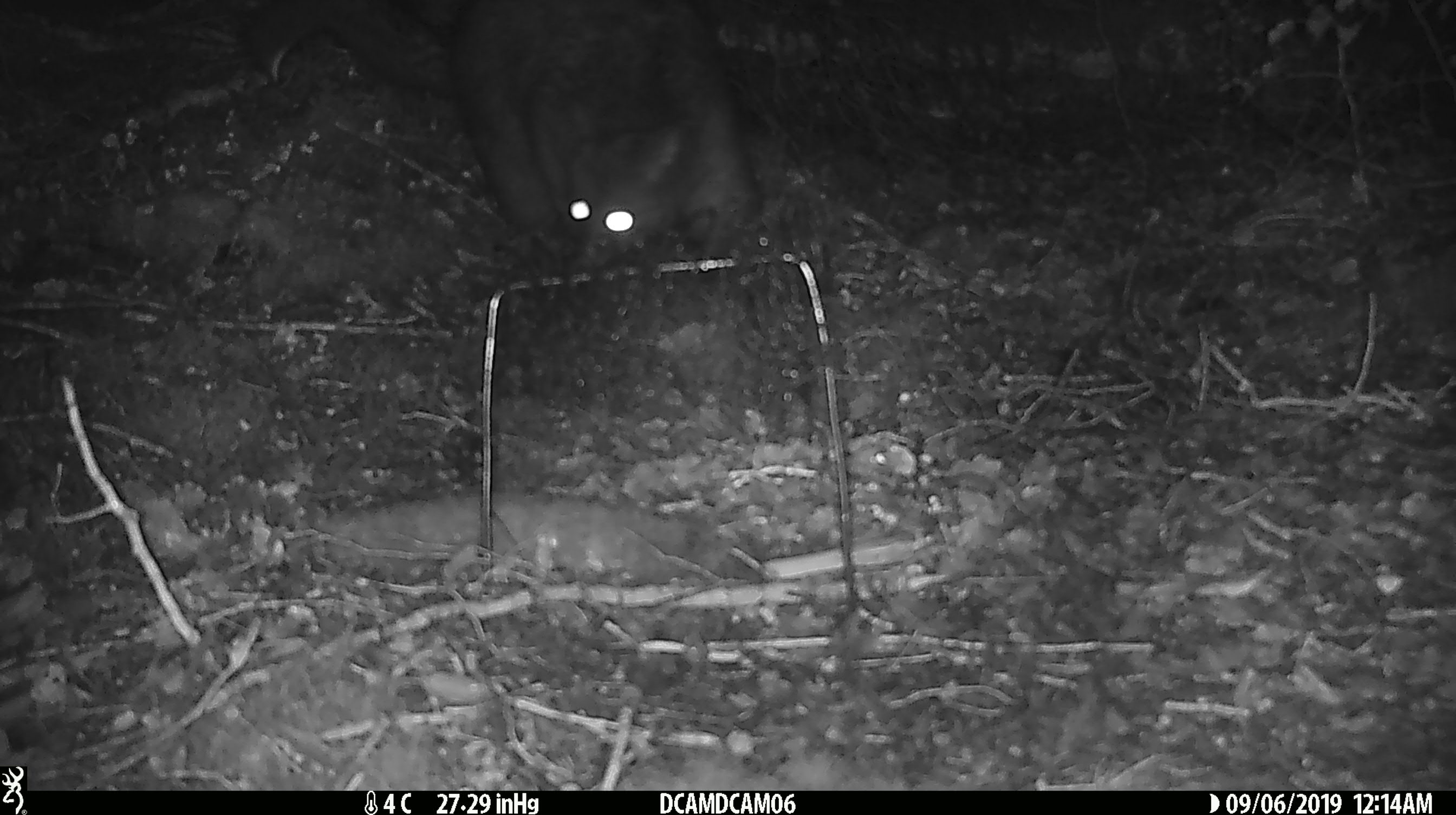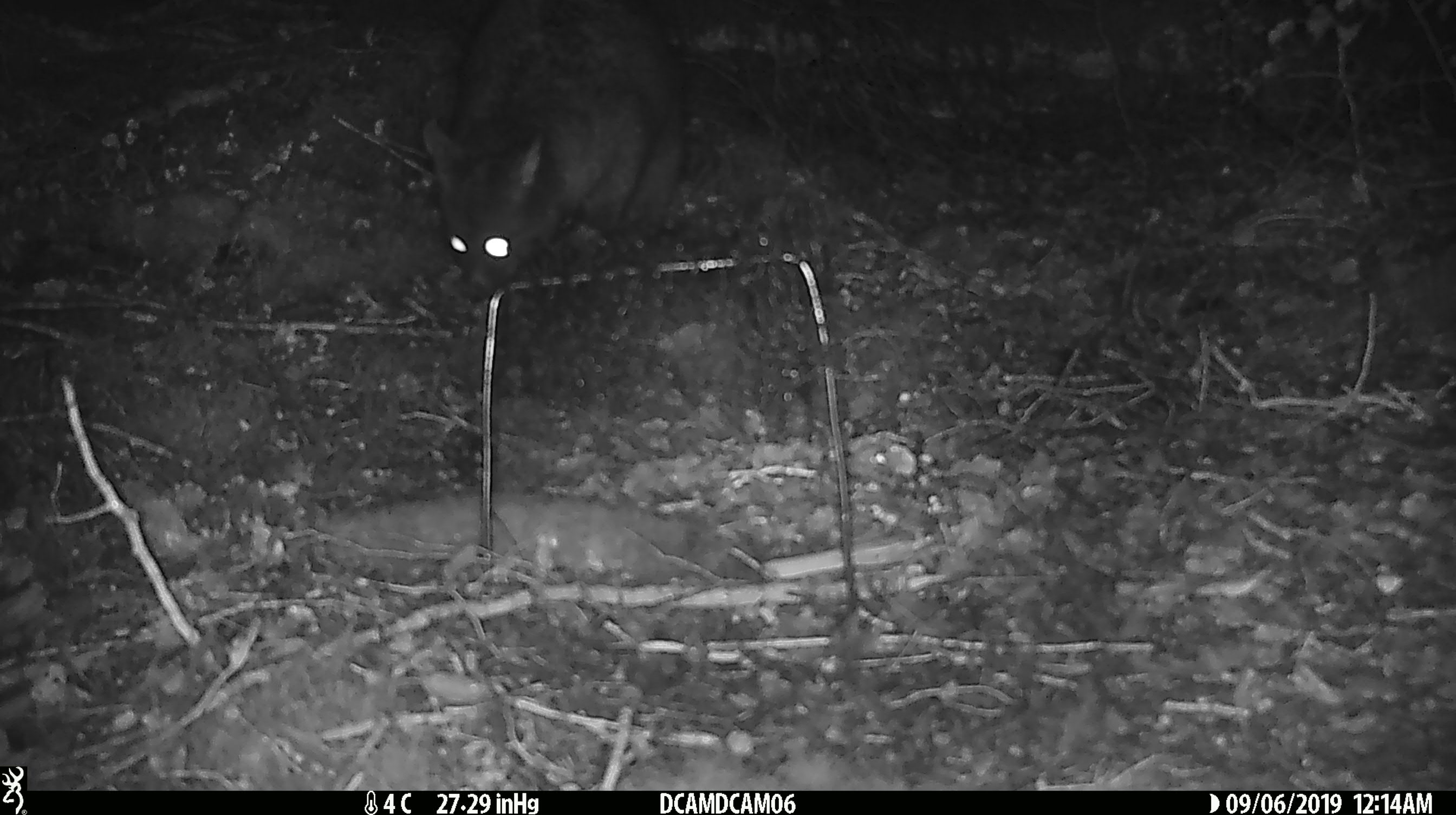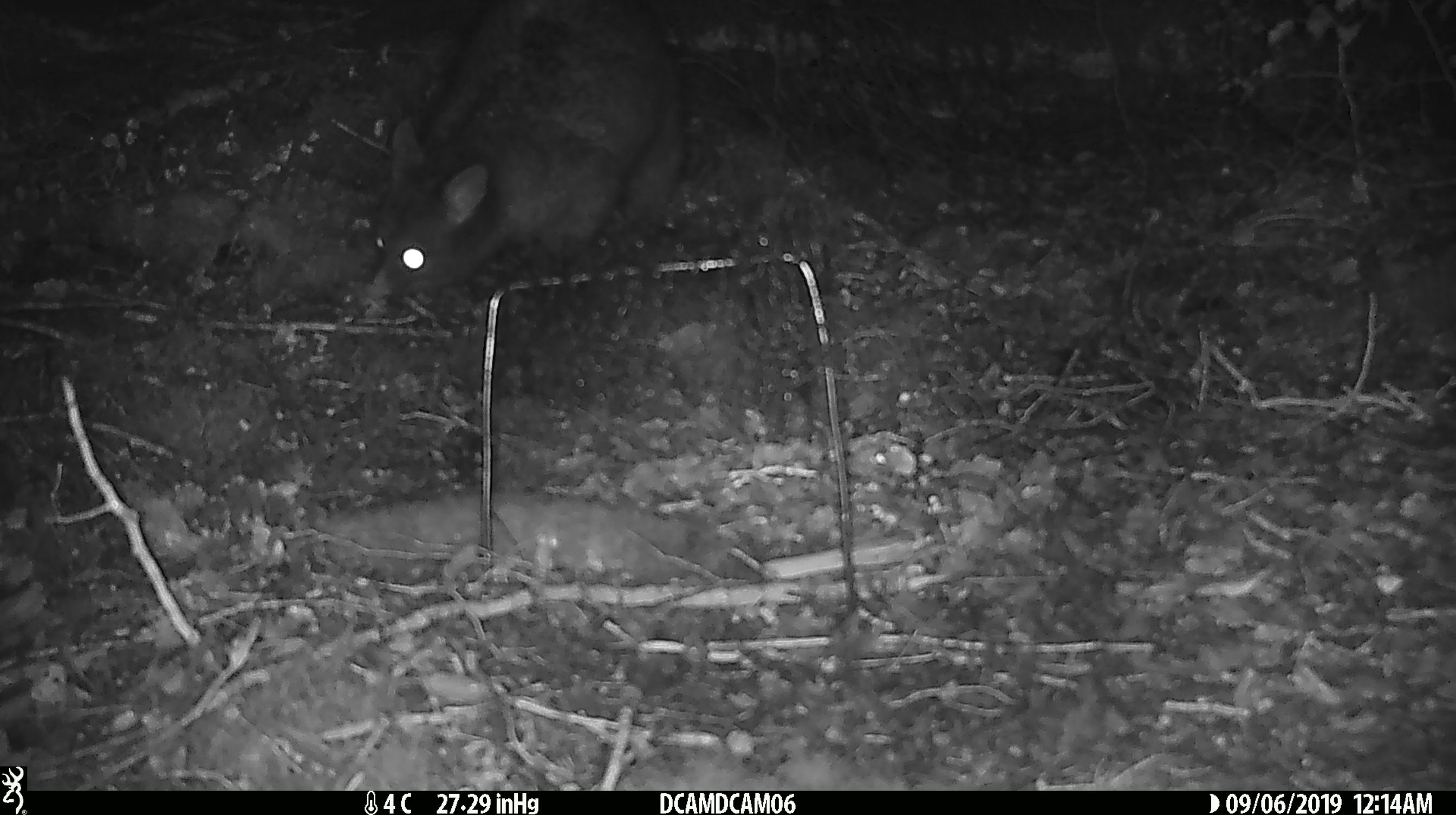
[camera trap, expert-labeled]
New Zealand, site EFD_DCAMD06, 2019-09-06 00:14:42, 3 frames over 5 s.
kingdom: Animalia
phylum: Chordata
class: Mammalia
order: Diprotodontia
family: Phalangeridae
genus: Trichosurus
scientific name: Trichosurus vulpecula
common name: common brushtail possum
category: possum